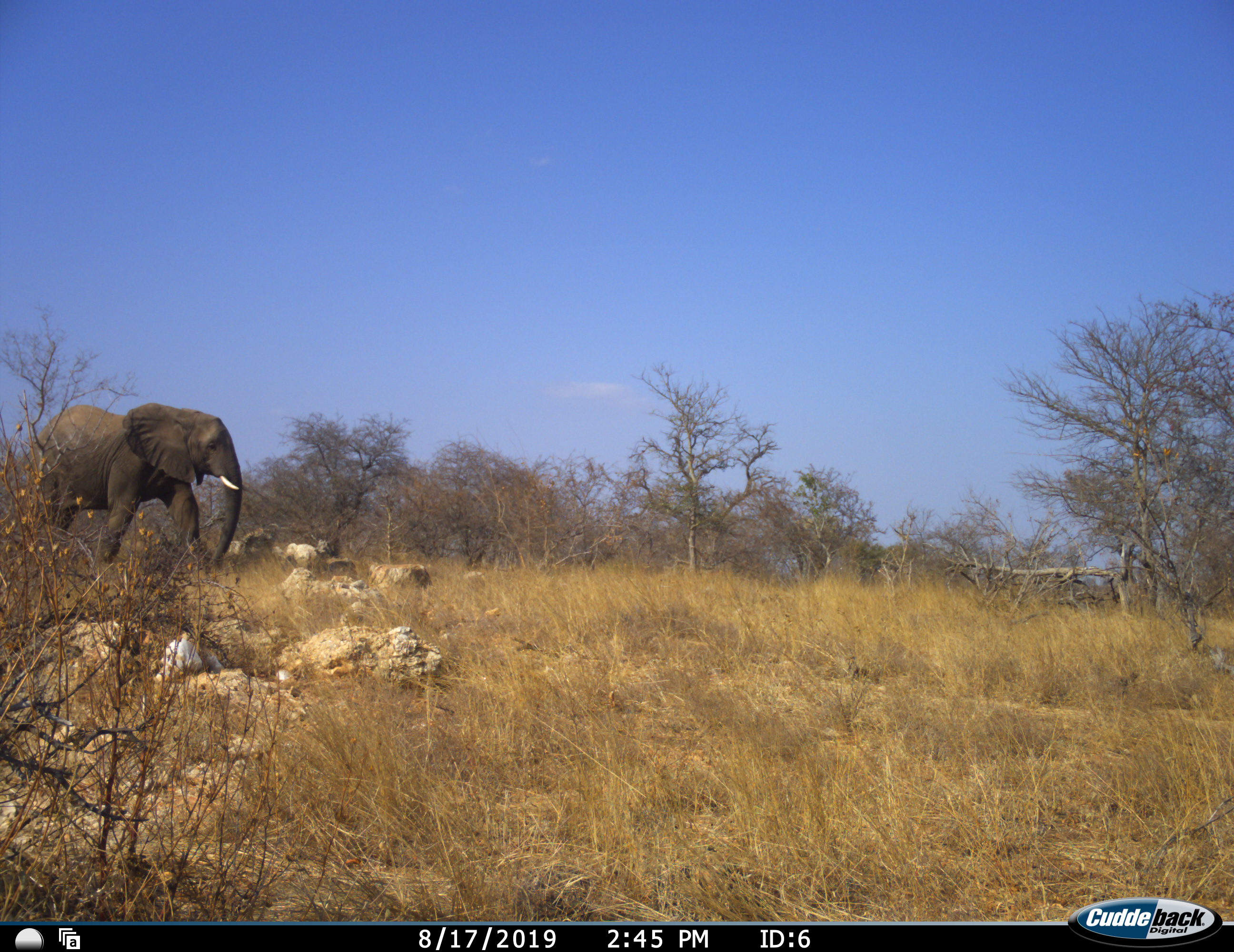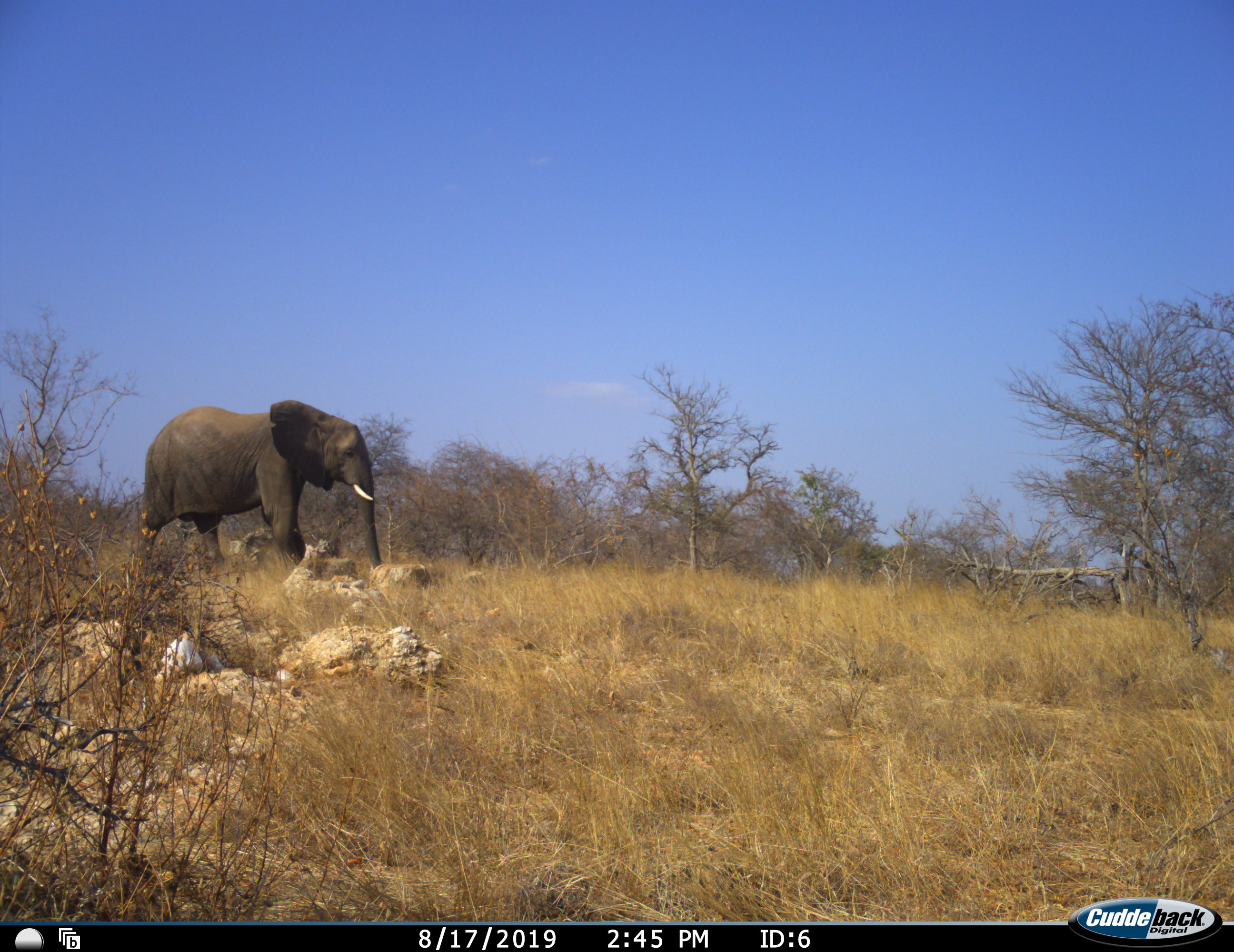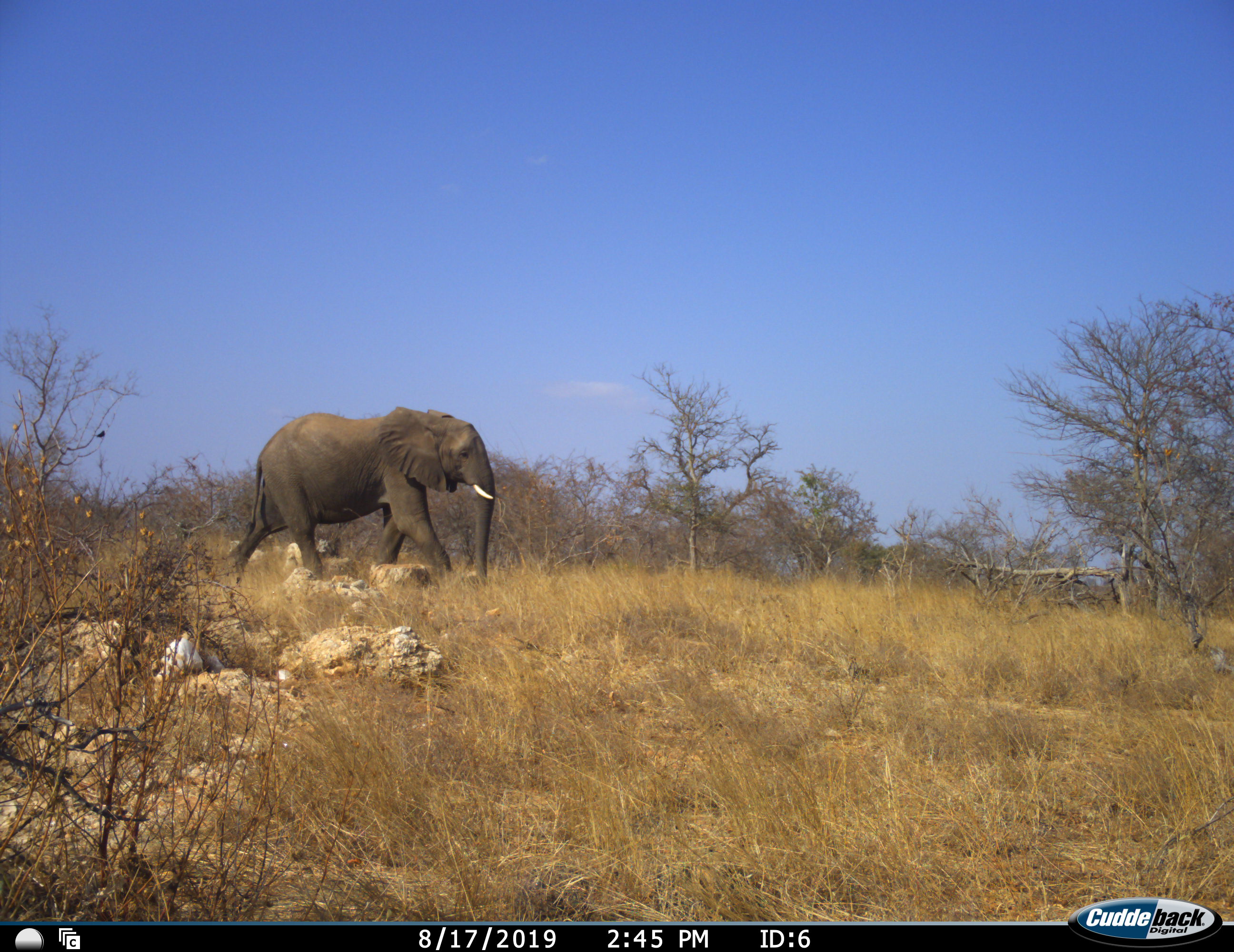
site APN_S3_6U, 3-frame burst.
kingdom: Animalia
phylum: Chordata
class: Mammalia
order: Proboscidea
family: Elephantidae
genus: Loxodonta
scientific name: Loxodonta africana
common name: african bush elephant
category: elephant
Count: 1.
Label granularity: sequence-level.